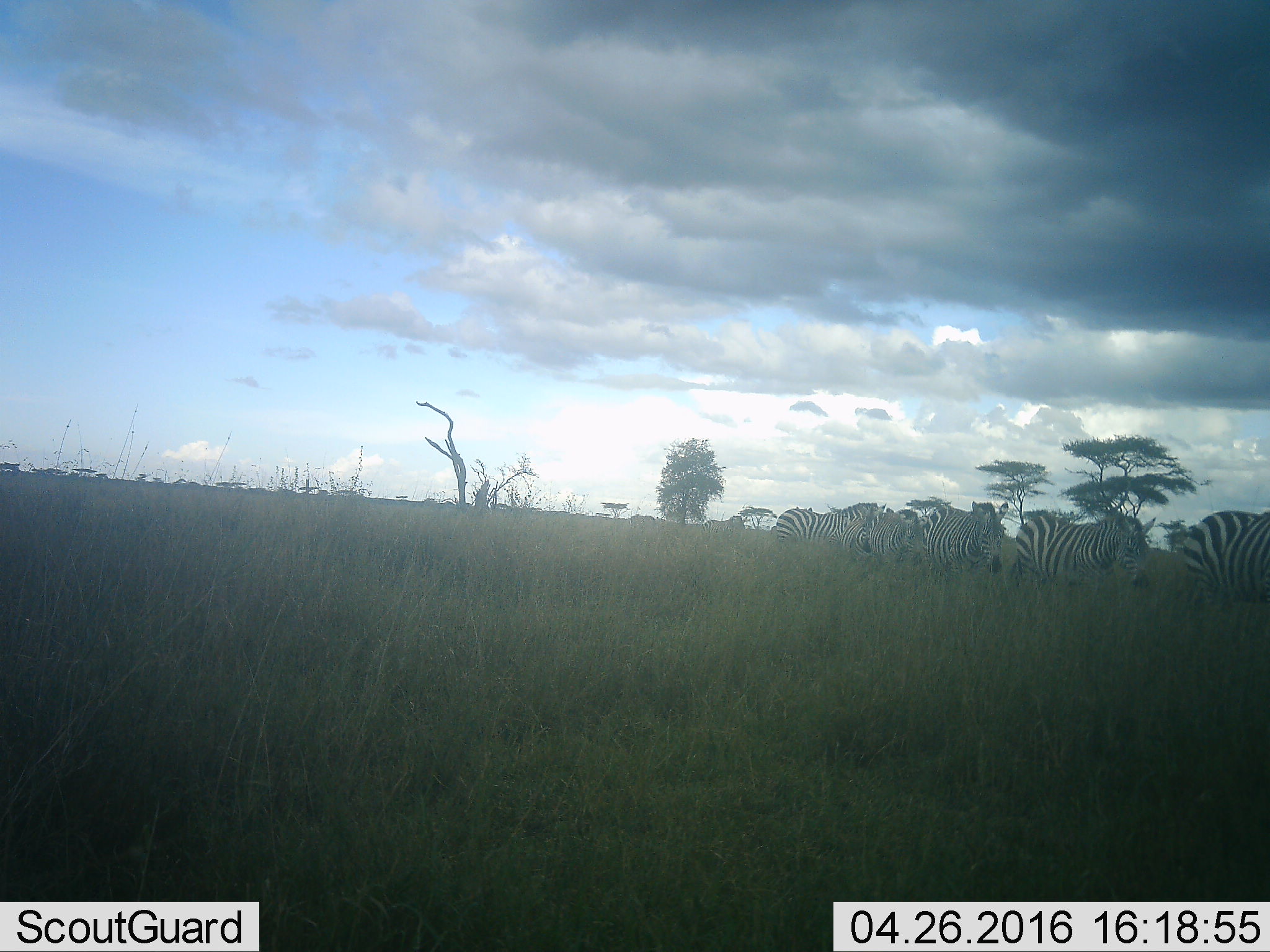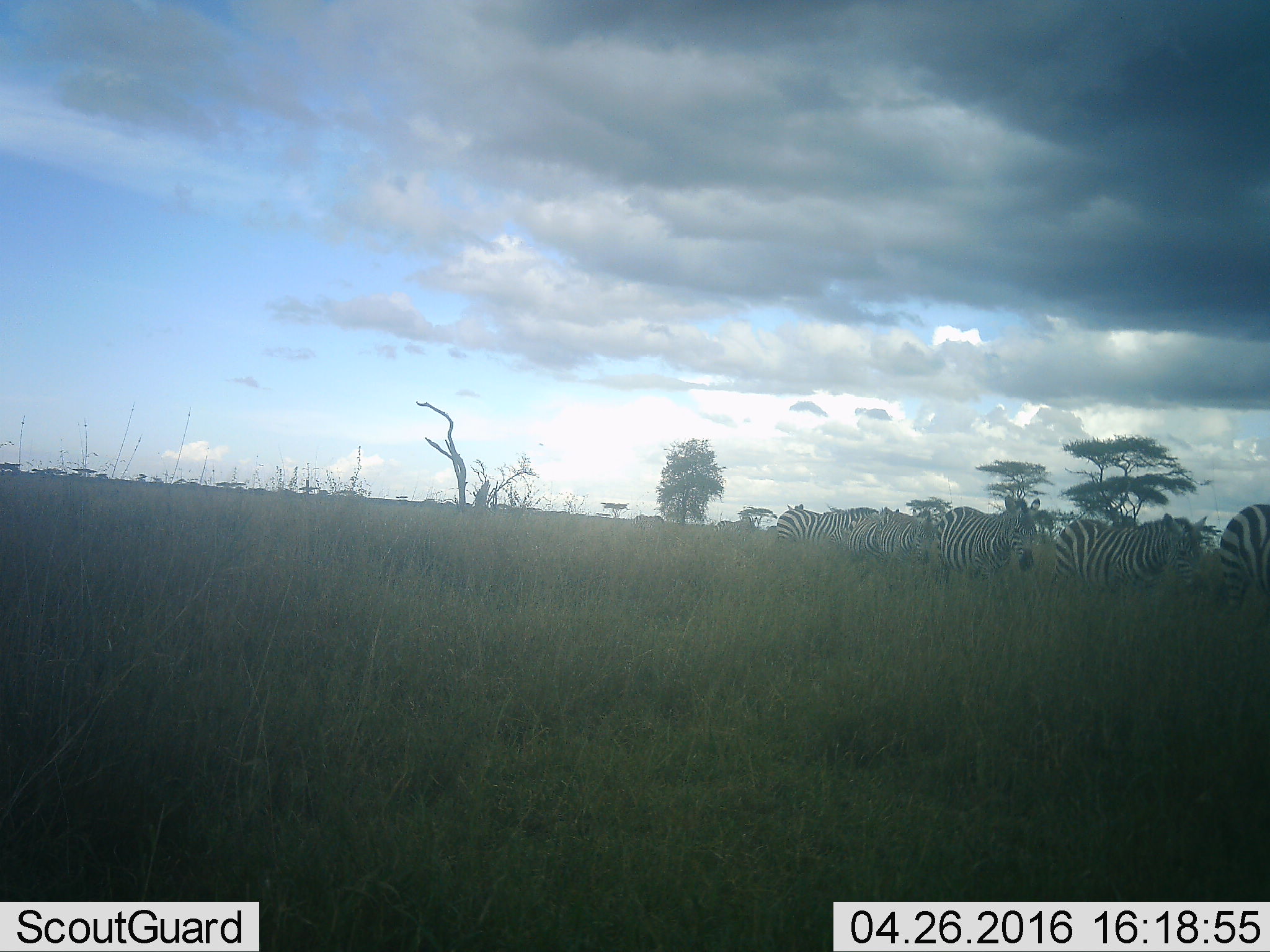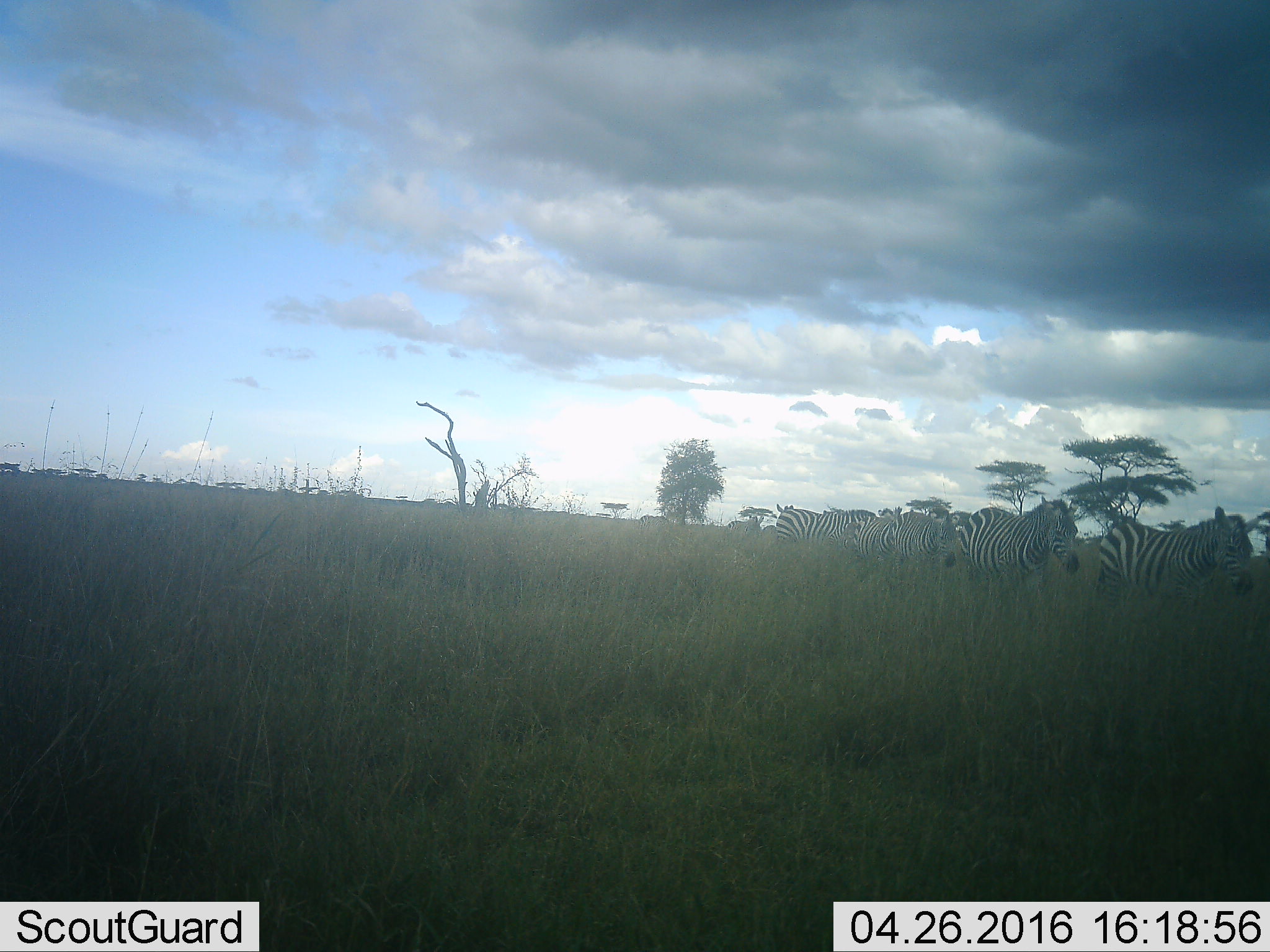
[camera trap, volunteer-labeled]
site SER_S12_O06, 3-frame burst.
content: unidentified animal